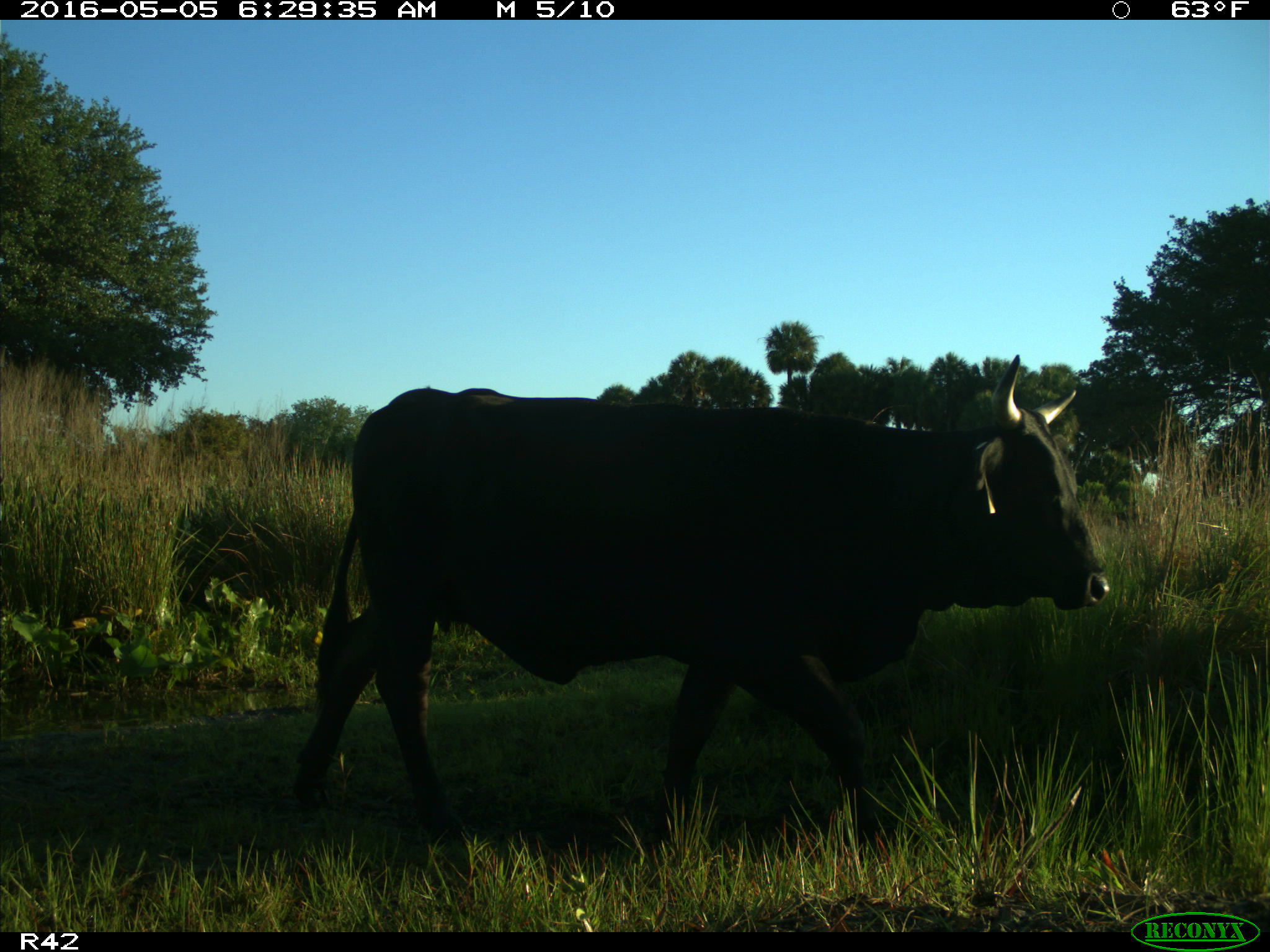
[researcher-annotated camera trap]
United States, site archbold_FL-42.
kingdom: Animalia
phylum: Chordata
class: Mammalia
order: Artiodactyla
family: Bovidae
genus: Bos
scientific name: Bos taurus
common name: domestic cow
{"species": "Bos taurus (domestic cow)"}